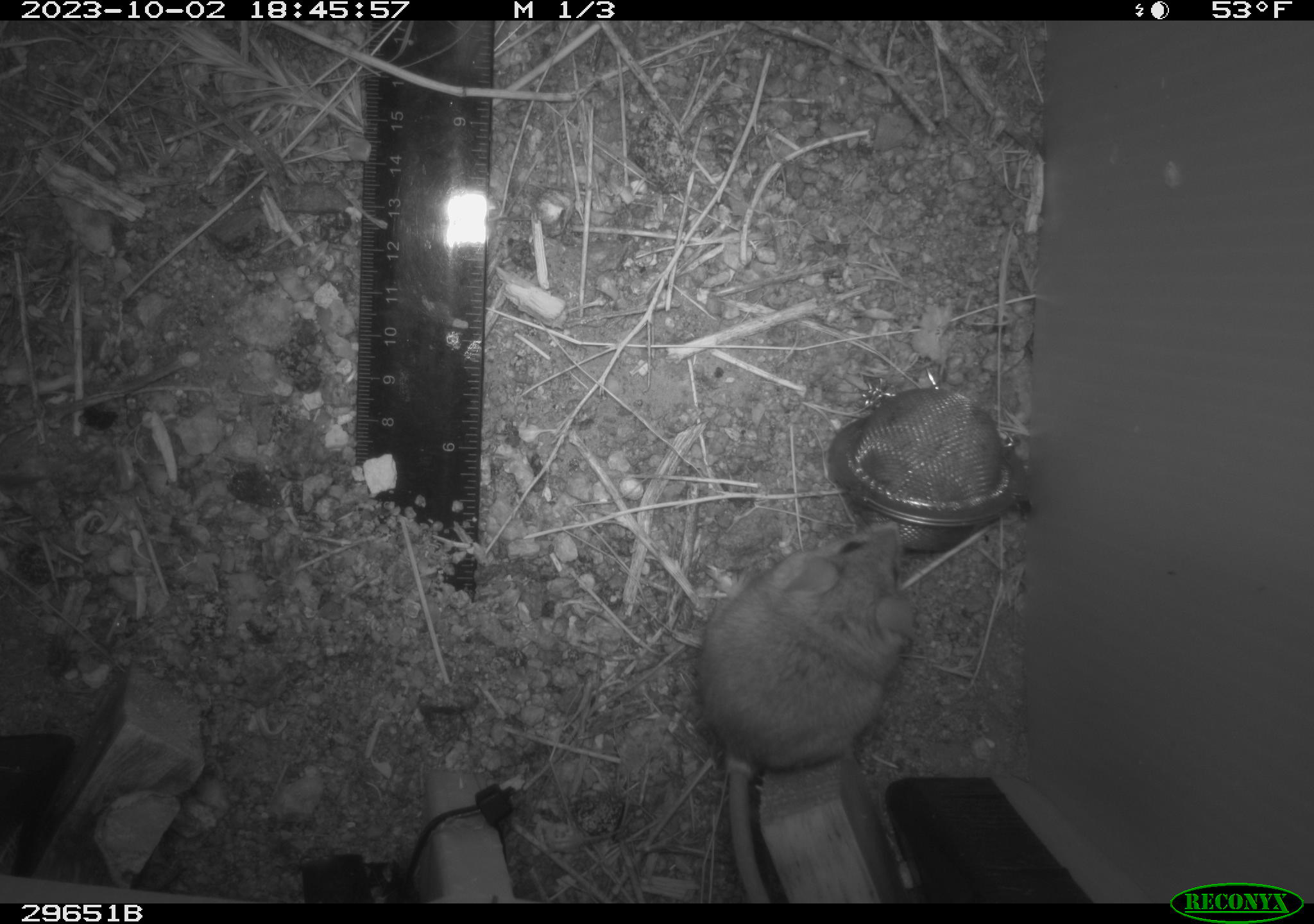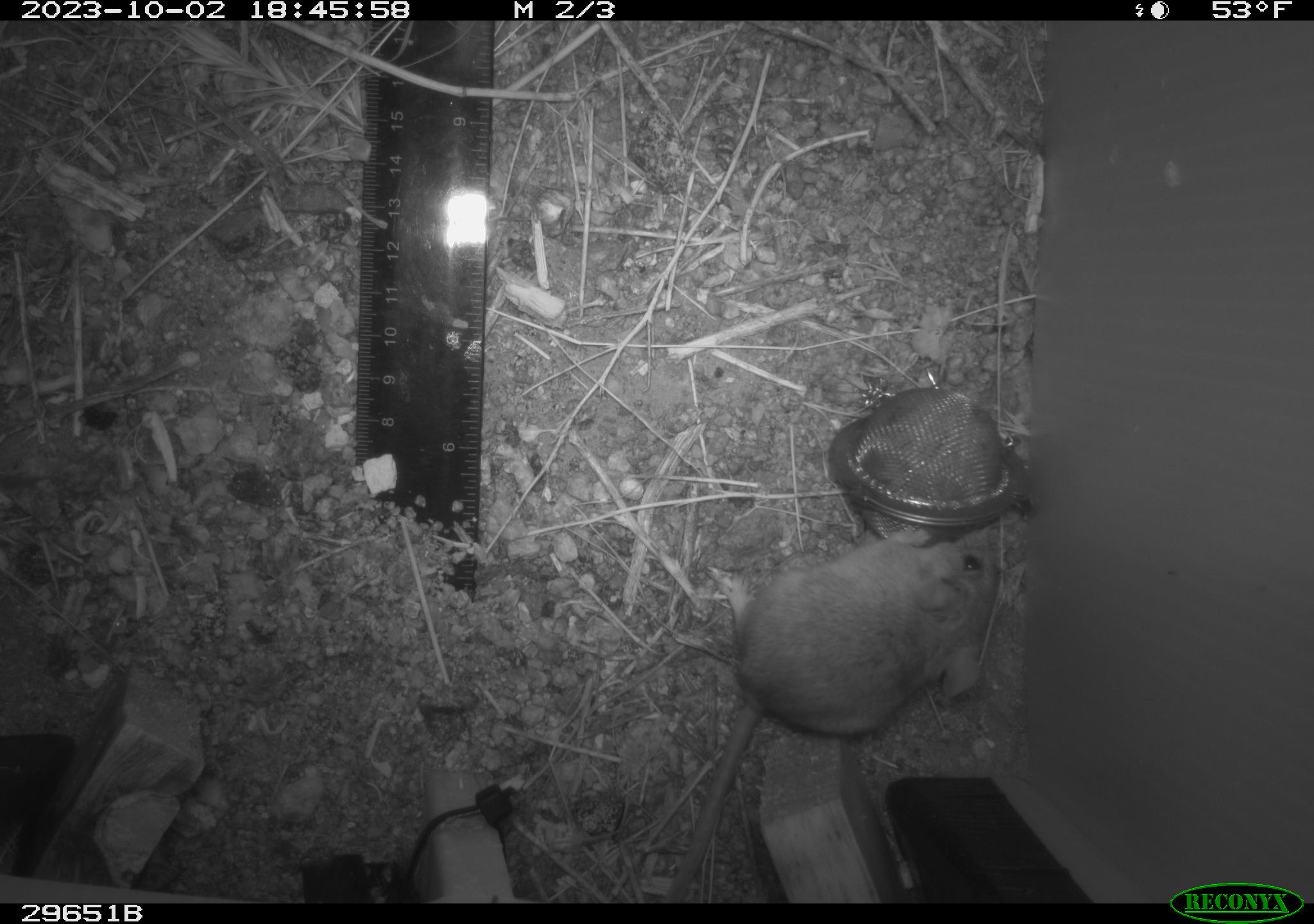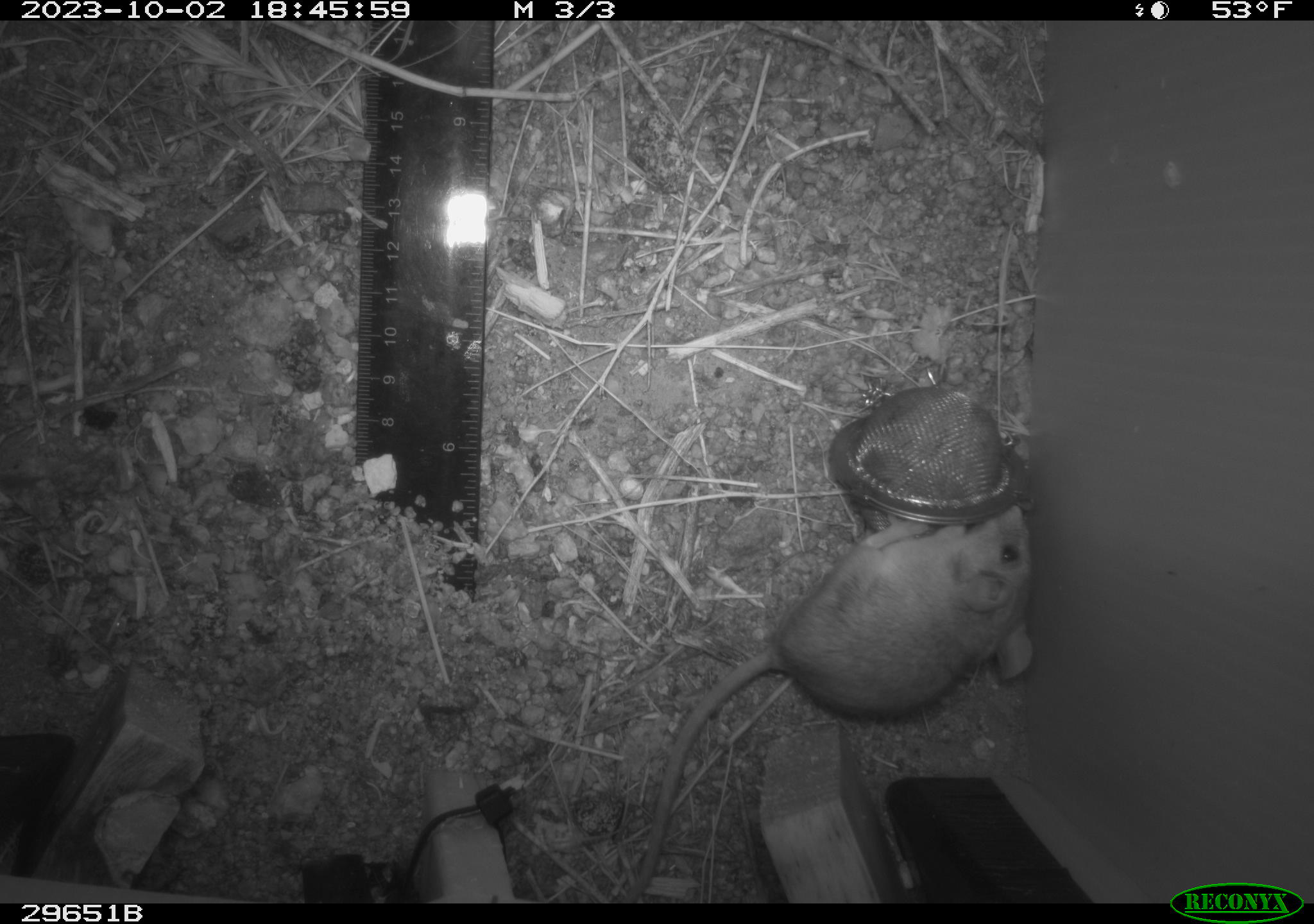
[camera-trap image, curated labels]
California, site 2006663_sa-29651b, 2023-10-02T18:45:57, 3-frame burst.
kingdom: Animalia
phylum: Chordata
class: Mammalia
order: Rodentia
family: Cricetidae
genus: Peromyscus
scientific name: Peromyscus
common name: deer mice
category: peromyscus species